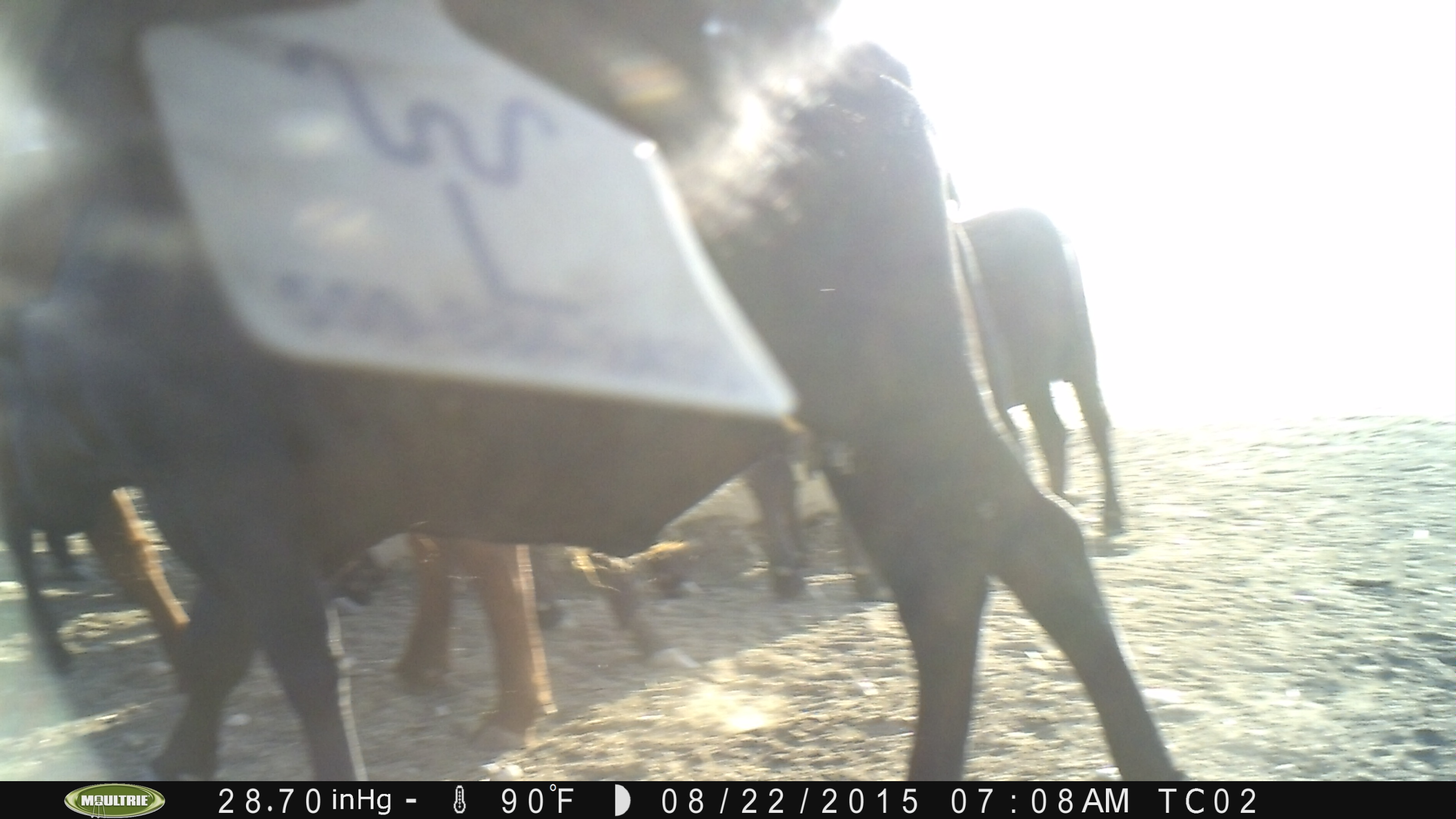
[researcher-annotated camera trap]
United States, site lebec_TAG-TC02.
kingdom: Animalia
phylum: Chordata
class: Mammalia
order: Artiodactyla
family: Bovidae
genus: Bos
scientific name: Bos taurus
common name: domestic cow